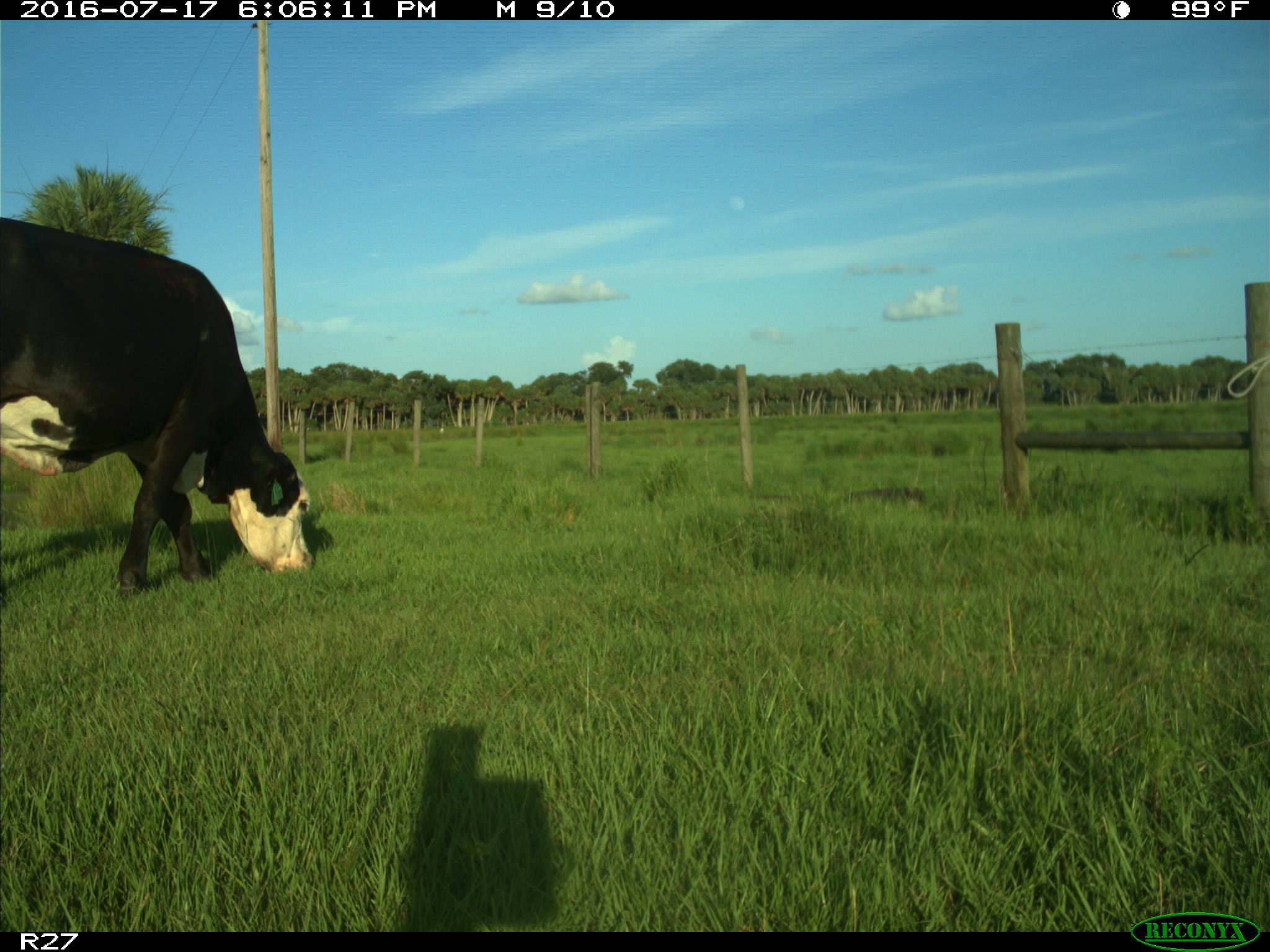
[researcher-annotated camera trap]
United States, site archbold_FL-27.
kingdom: Animalia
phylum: Chordata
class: Mammalia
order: Artiodactyla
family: Bovidae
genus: Bos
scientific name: Bos taurus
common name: domestic cow